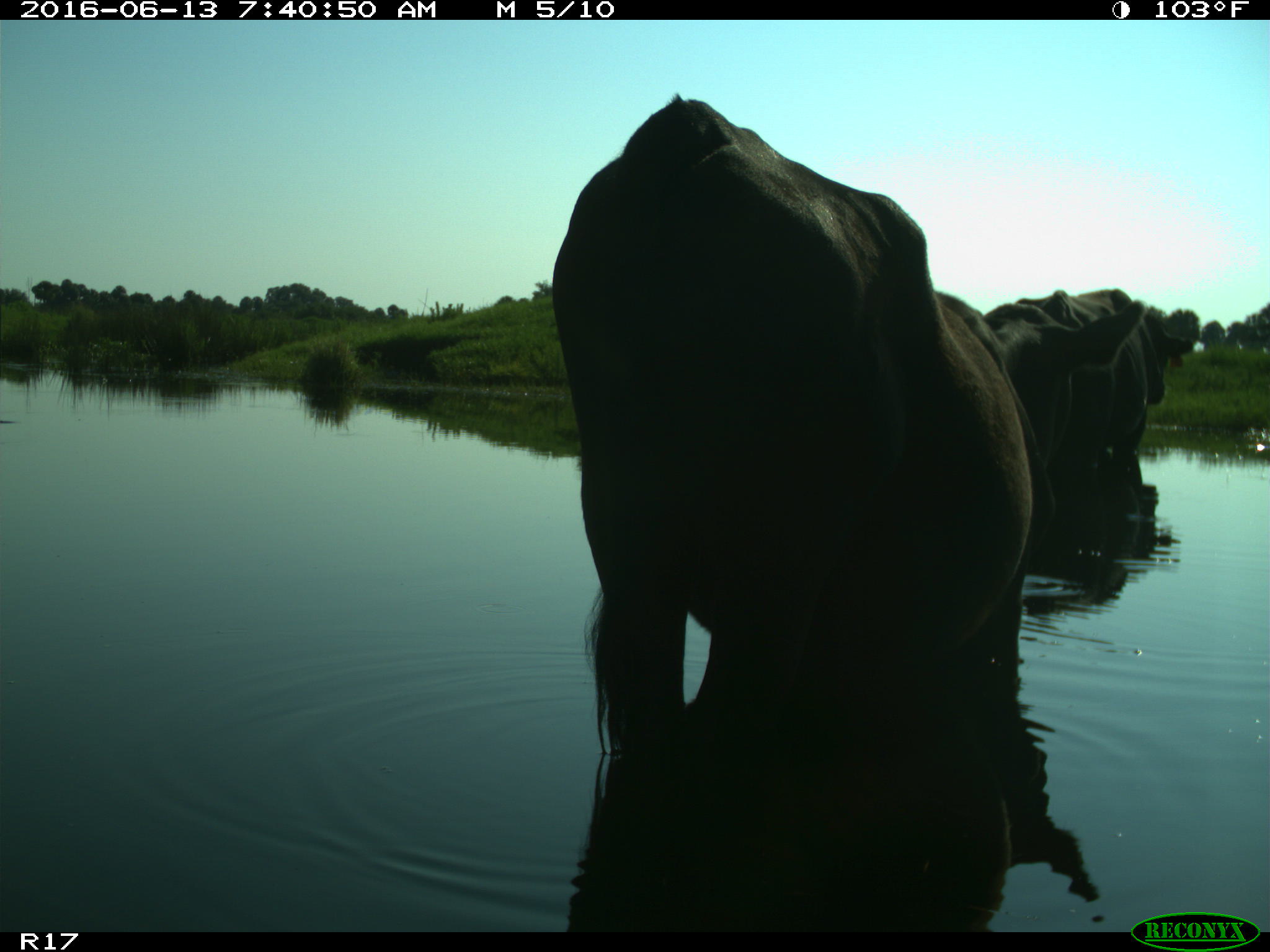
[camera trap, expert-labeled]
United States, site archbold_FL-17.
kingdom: Animalia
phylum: Chordata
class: Mammalia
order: Artiodactyla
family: Bovidae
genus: Bos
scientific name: Bos taurus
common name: domestic cow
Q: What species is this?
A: Bos taurus (domestic cow).